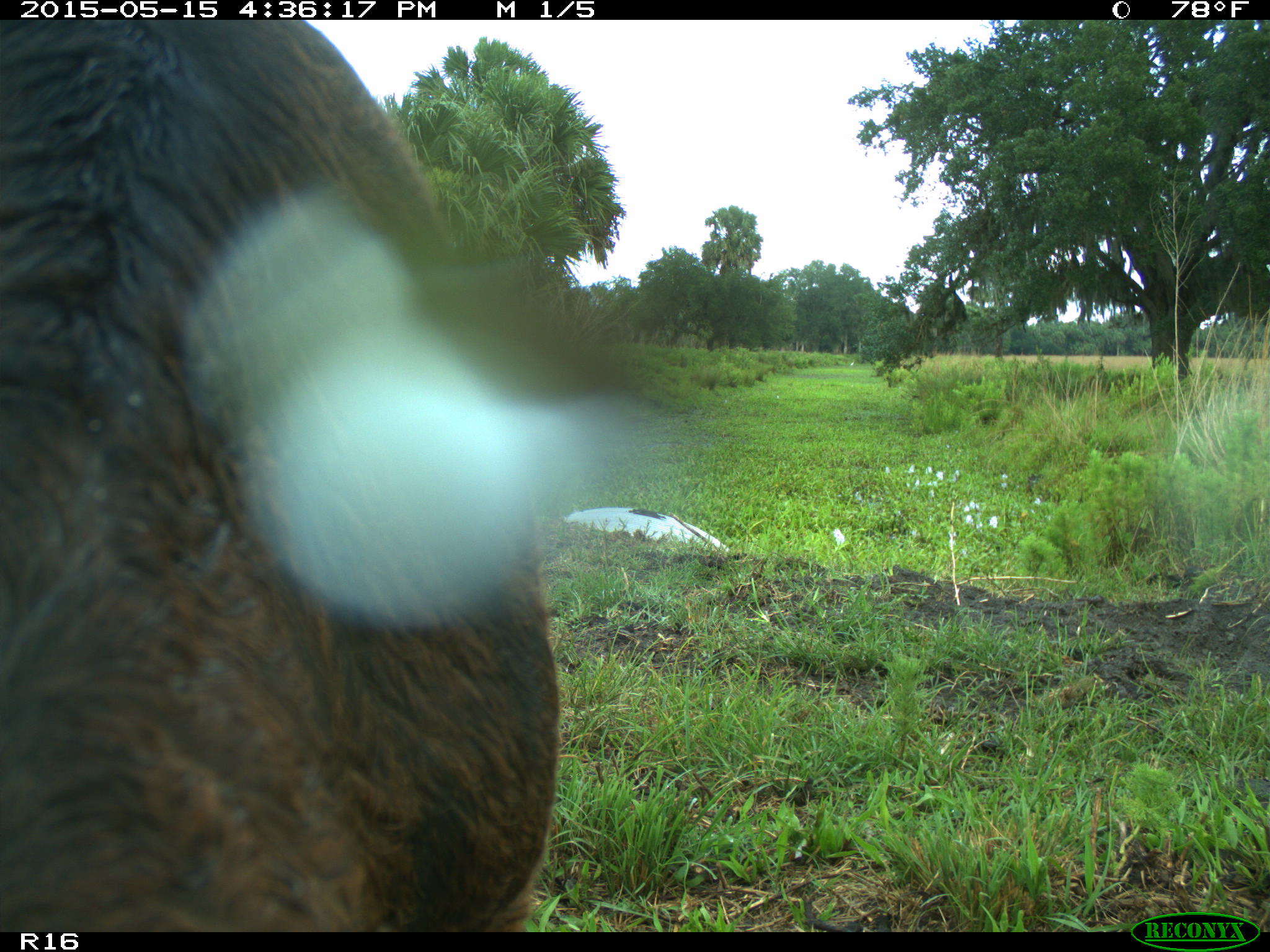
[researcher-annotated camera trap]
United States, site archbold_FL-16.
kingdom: Animalia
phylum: Chordata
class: Mammalia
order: Artiodactyla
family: Bovidae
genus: Bos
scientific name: Bos taurus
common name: domestic cow